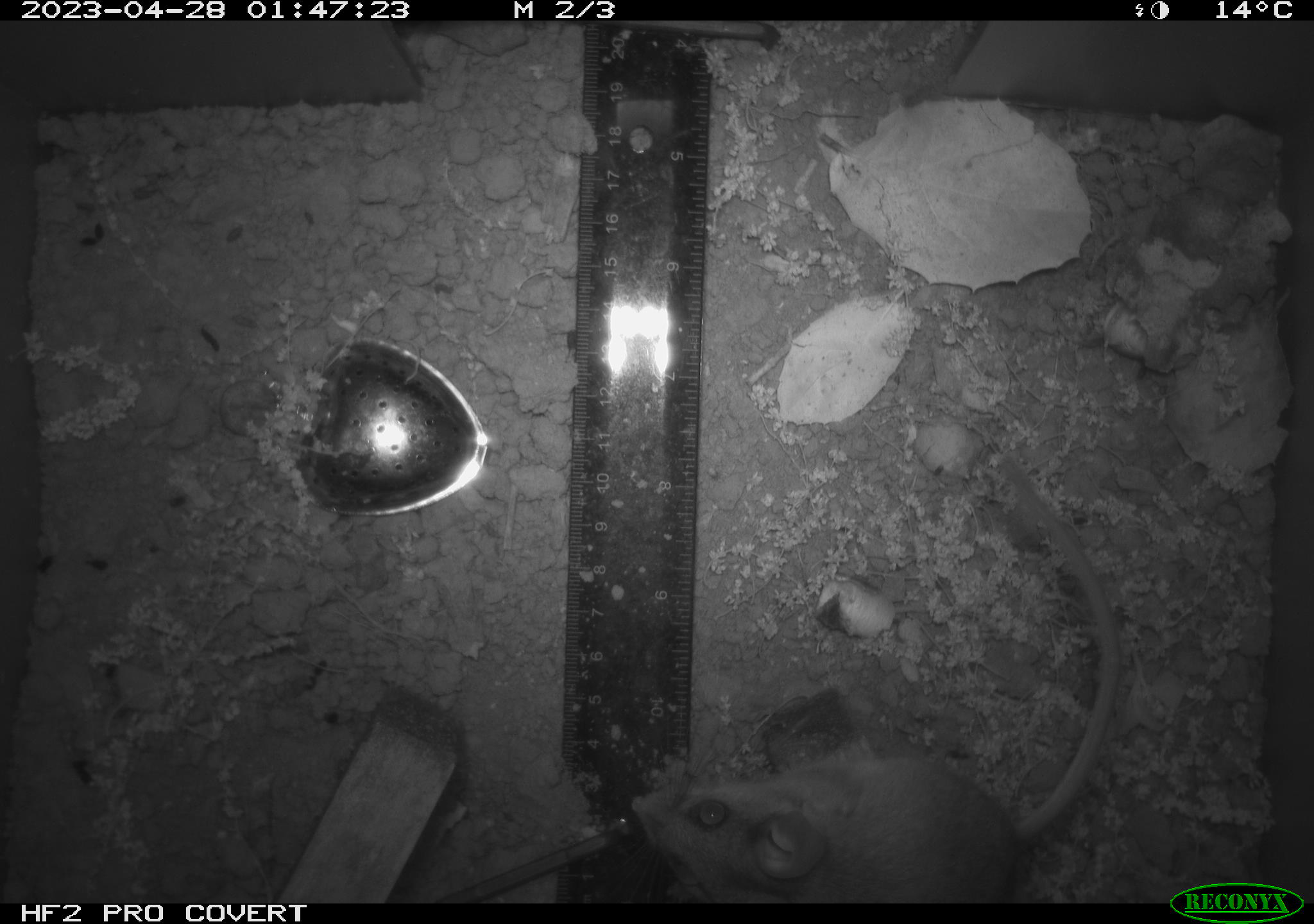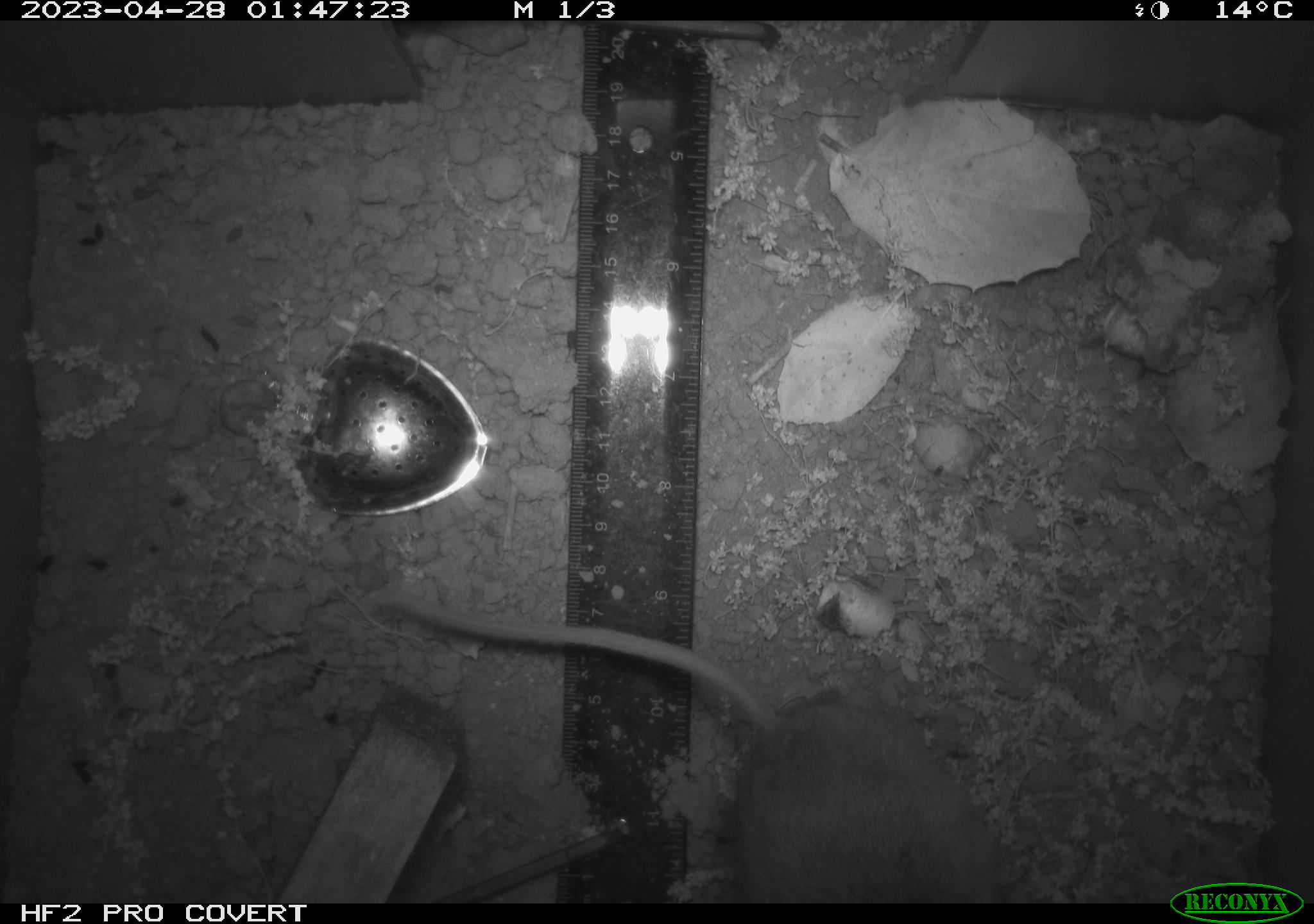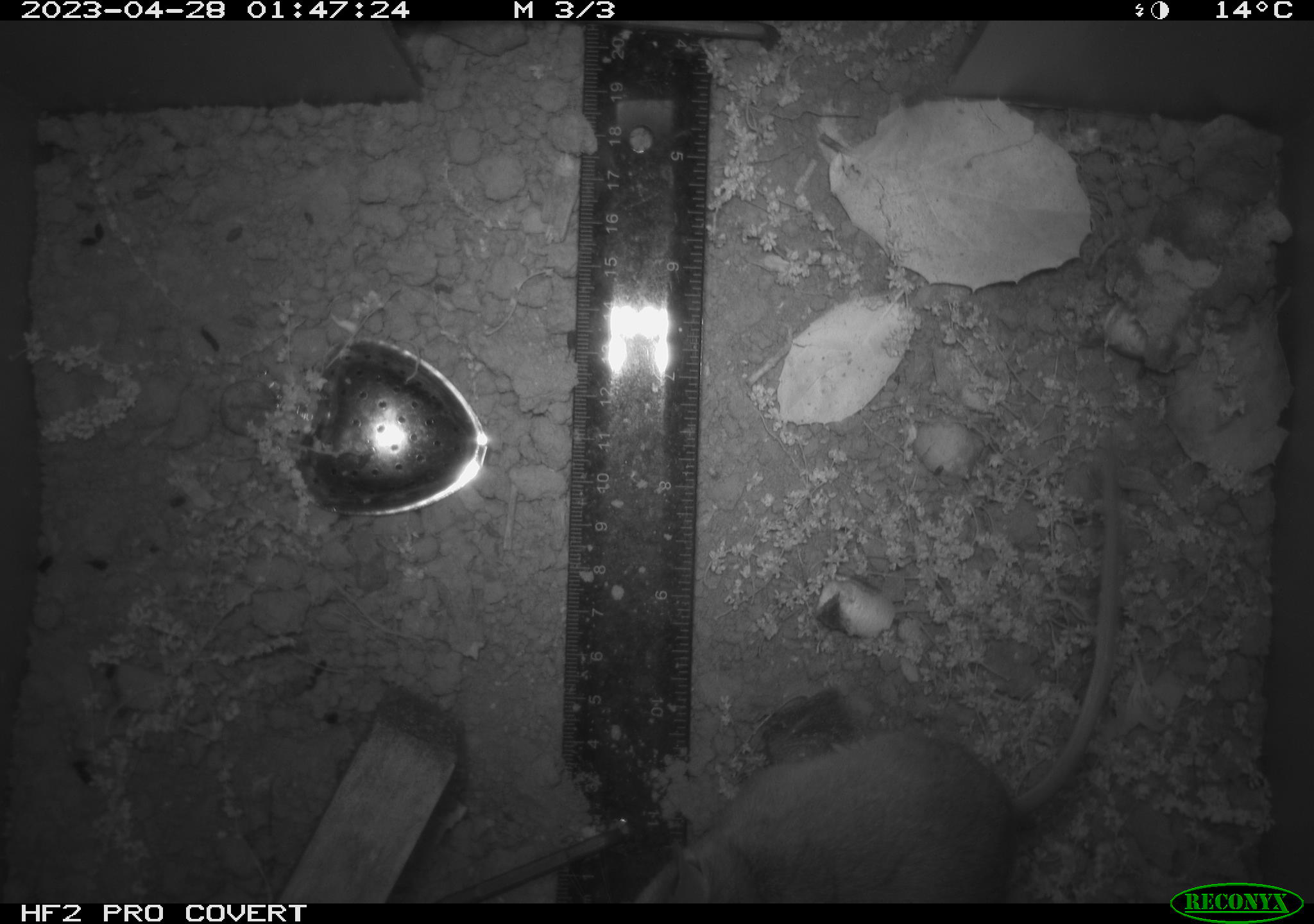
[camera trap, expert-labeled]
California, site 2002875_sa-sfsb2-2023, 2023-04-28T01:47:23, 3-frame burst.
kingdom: Animalia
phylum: Chordata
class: Mammalia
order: Rodentia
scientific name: Rodentia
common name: mouse species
Mouse species (Rodentia).